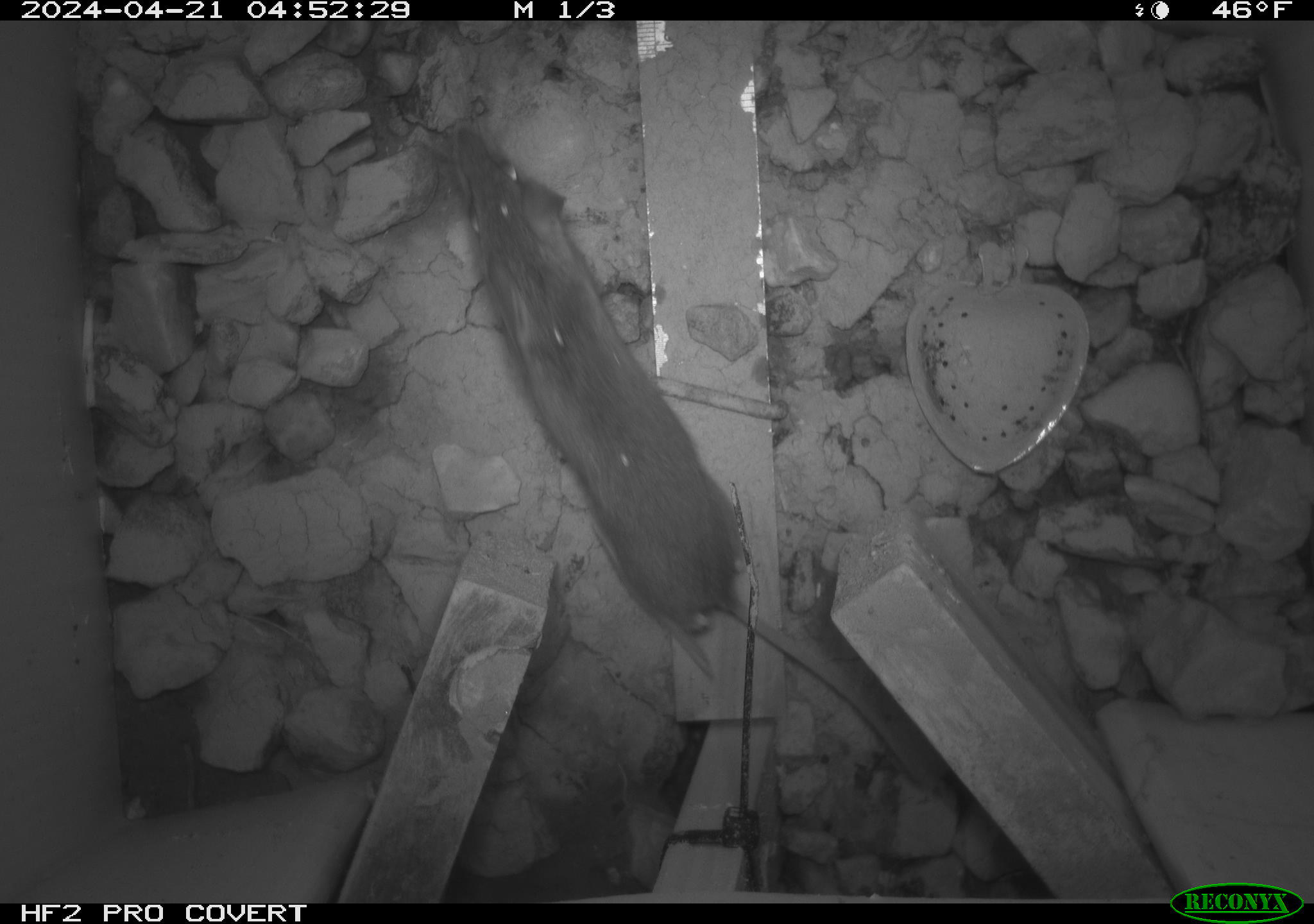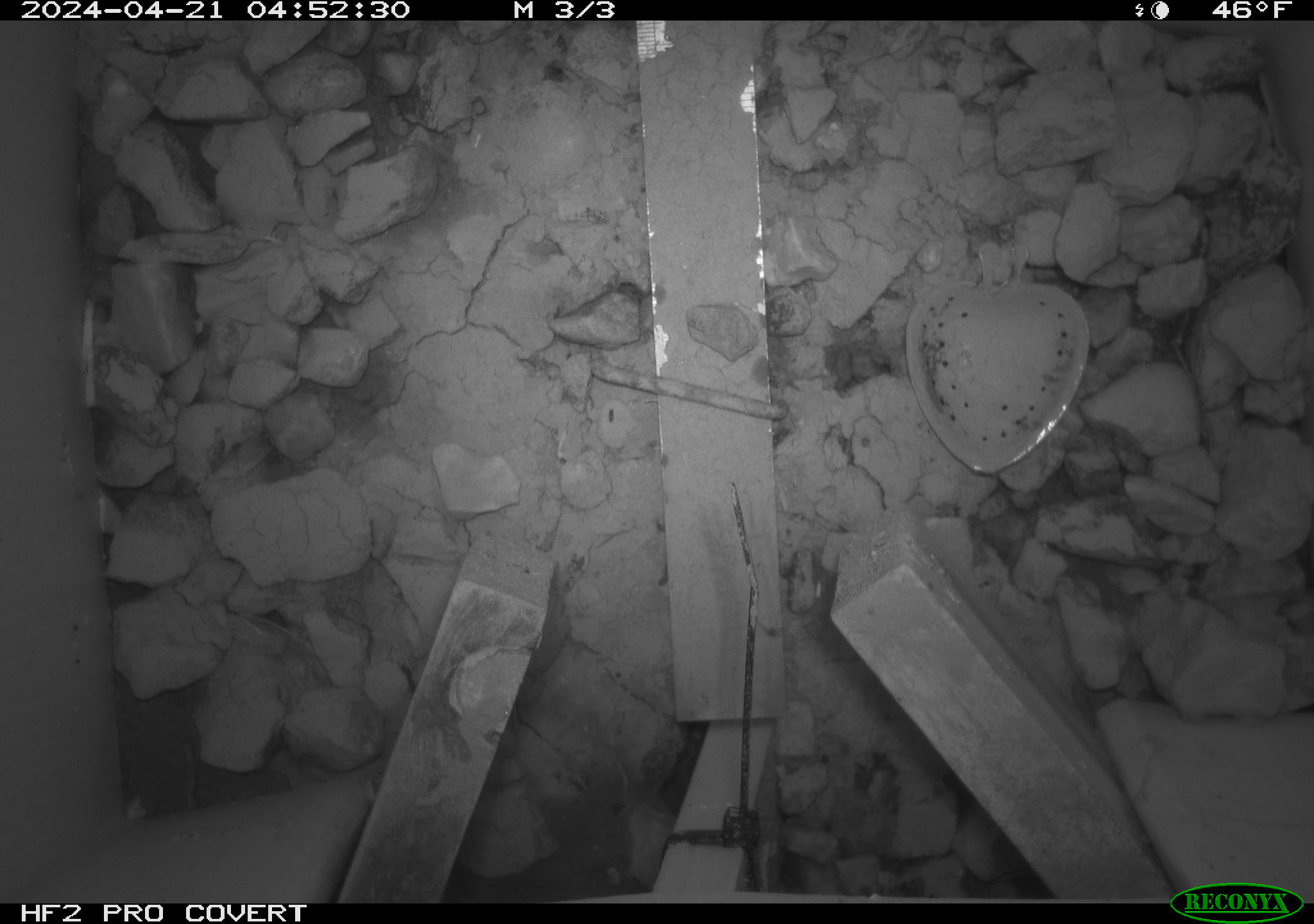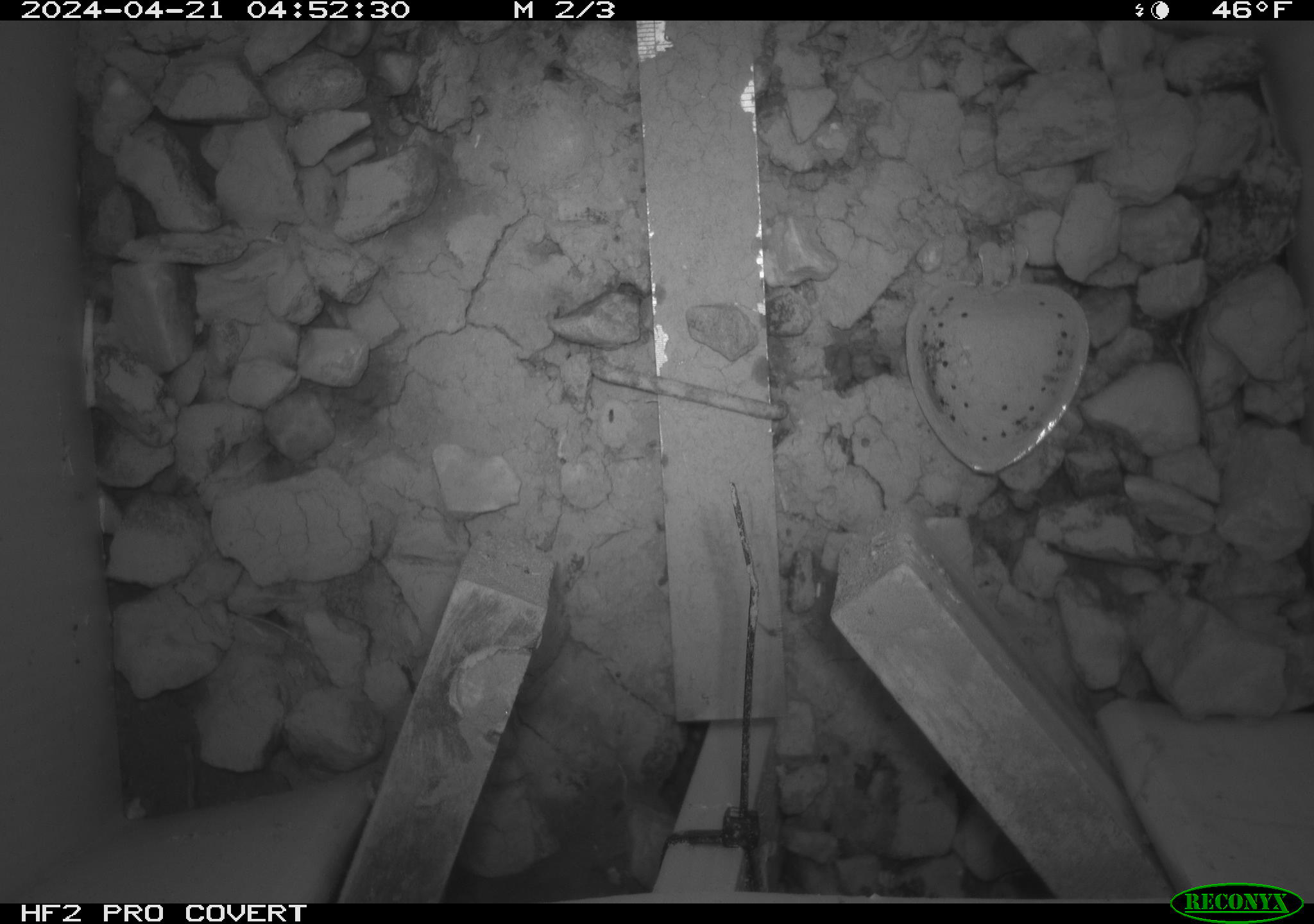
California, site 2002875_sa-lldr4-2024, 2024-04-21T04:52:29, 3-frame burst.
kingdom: Animalia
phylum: Chordata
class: Mammalia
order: Rodentia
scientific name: Rodentia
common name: rodent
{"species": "rodent (Rodentia)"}